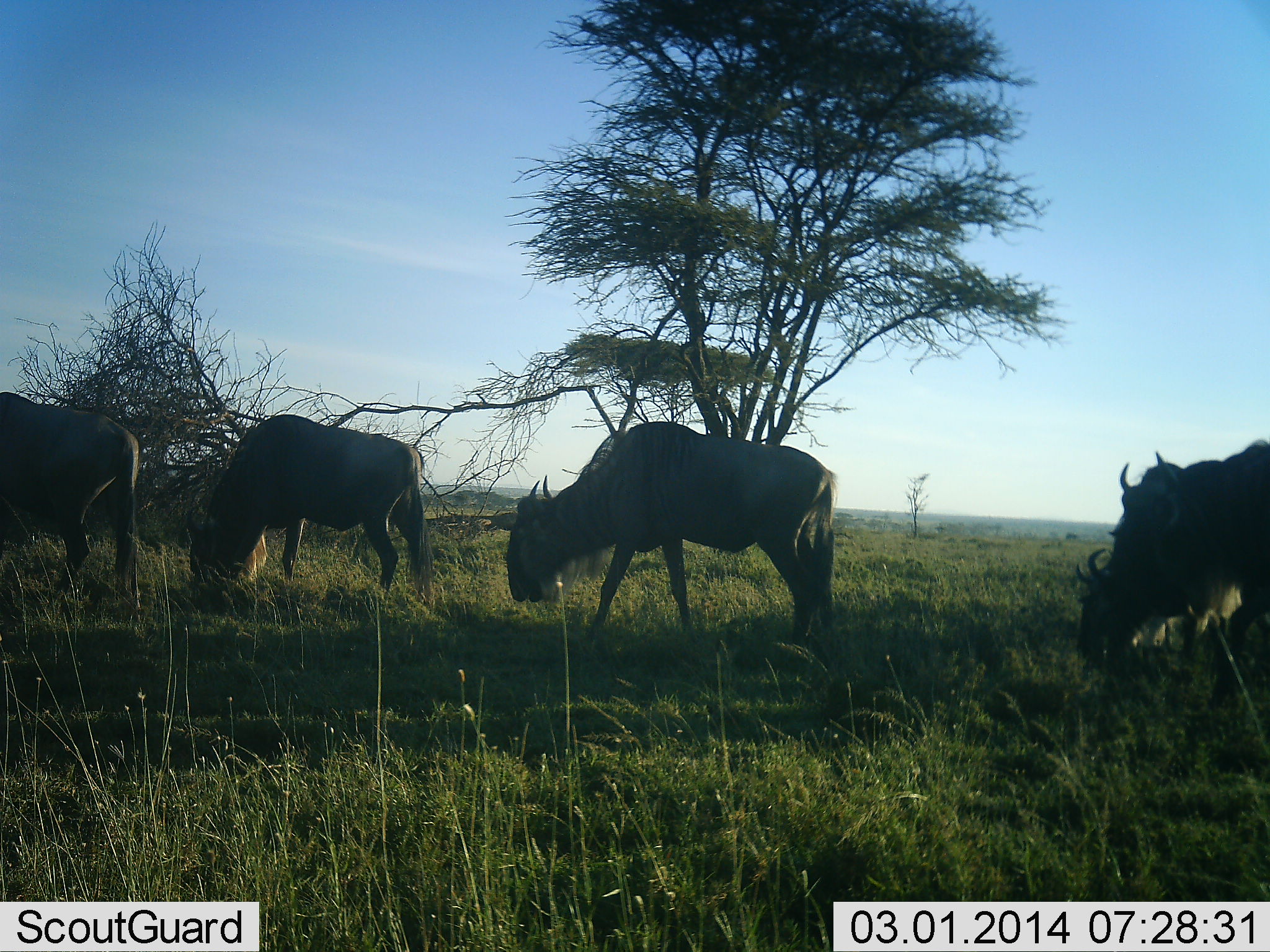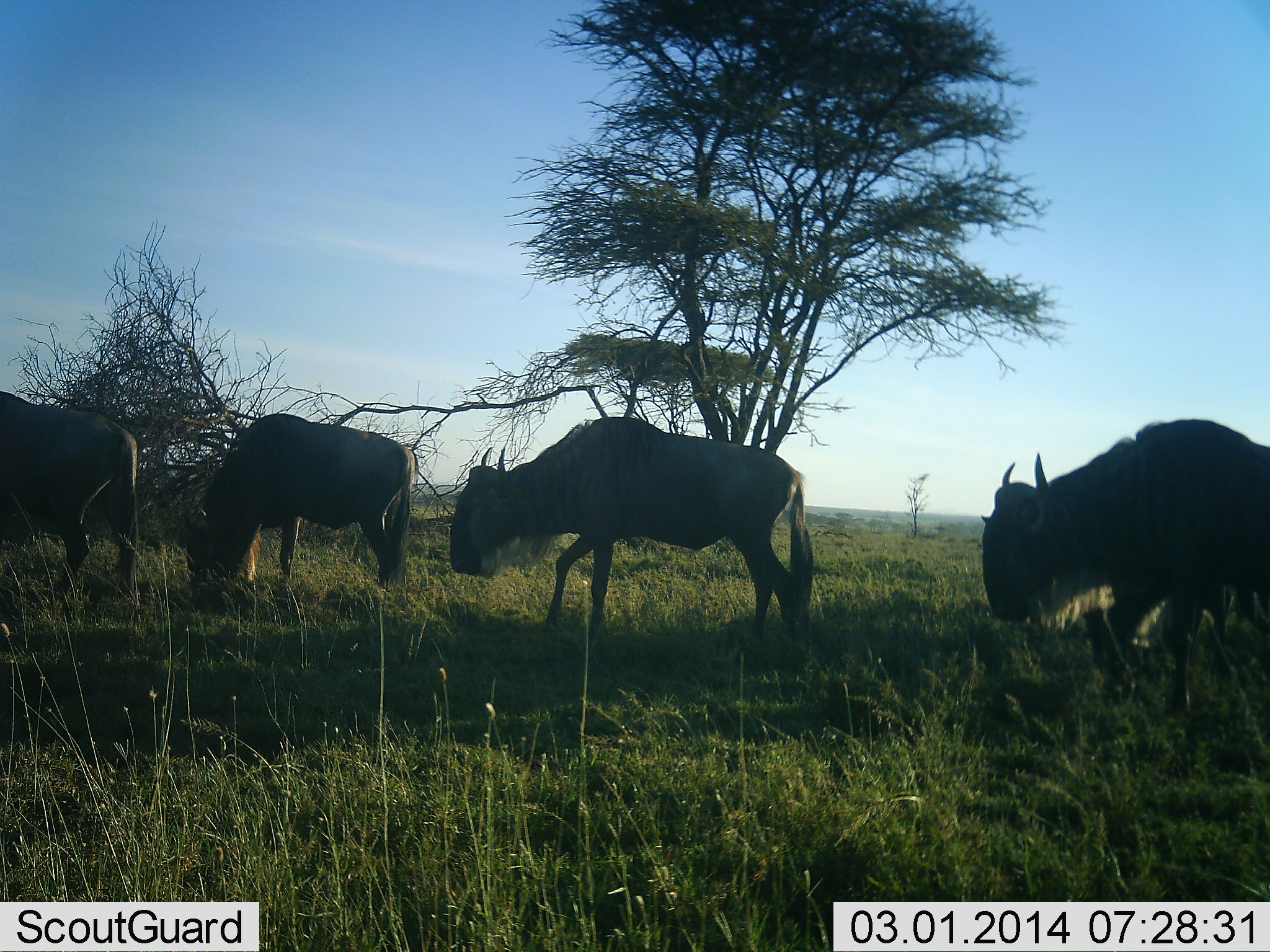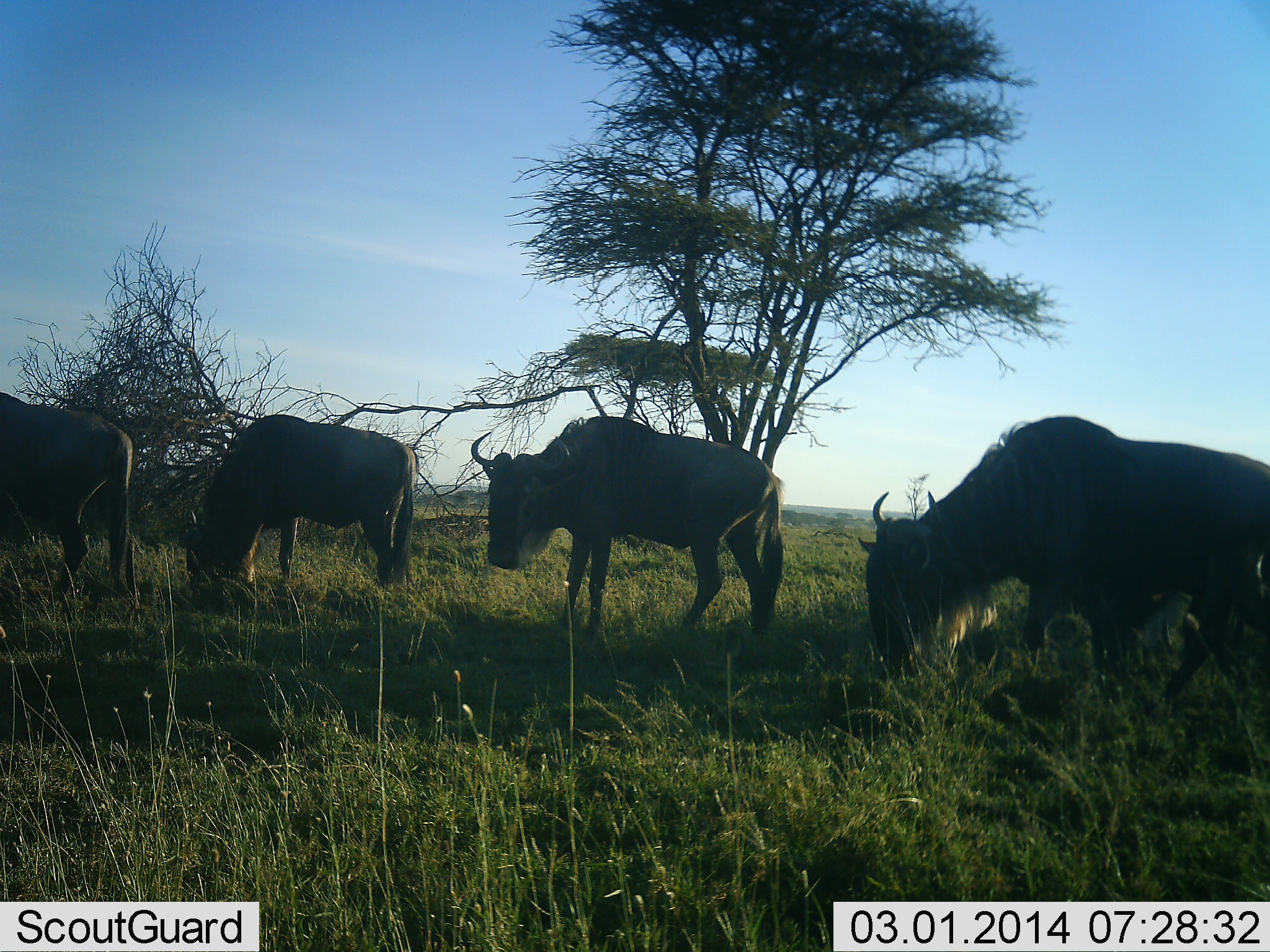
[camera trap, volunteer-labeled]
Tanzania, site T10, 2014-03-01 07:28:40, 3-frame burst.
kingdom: Animalia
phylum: Chordata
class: Mammalia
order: Artiodactyla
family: Bovidae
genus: Connochaetes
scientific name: Connochaetes taurinus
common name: blue wildebeest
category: wildebeest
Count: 5.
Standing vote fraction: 20%.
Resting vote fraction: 0%.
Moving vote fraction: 100%.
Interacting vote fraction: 0%.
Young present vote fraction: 0%.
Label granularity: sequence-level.